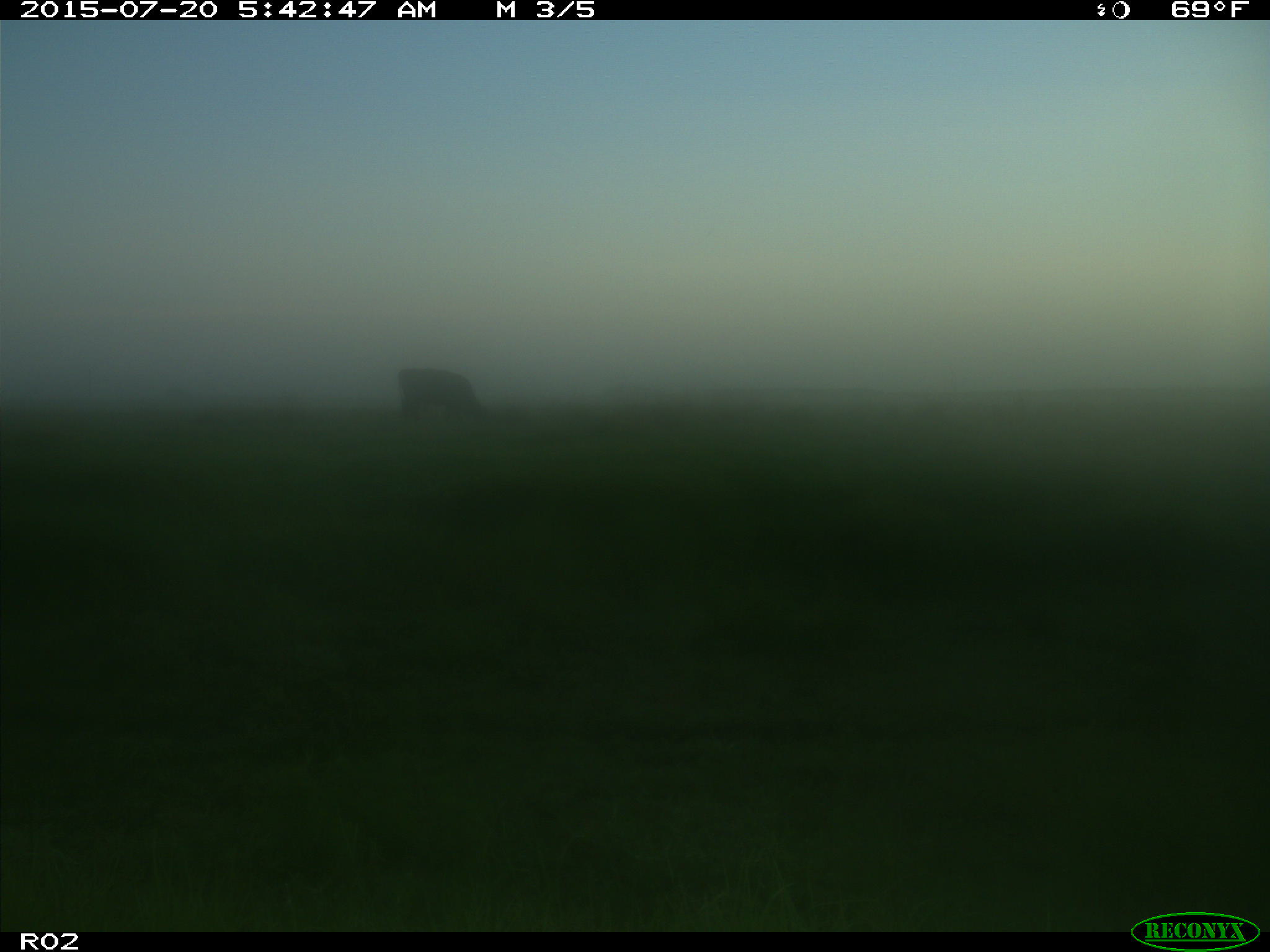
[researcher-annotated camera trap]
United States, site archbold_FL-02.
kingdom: Animalia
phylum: Chordata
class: Mammalia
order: Artiodactyla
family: Bovidae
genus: Bos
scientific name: Bos taurus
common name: domestic cow